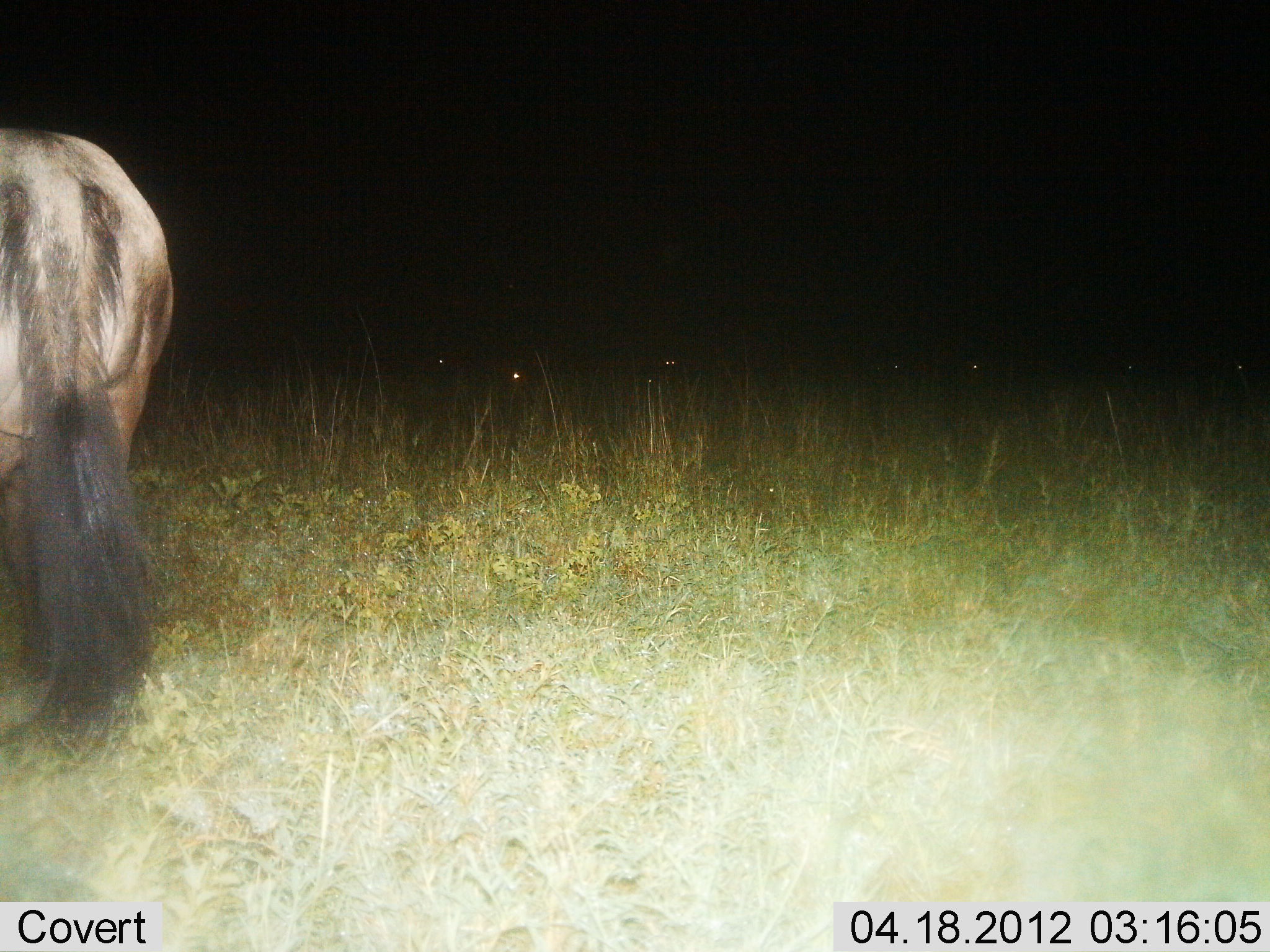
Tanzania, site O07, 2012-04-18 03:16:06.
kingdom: Animalia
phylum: Chordata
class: Mammalia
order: Artiodactyla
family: Bovidae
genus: Connochaetes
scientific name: Connochaetes taurinus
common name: blue wildebeest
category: wildebeest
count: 1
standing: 100%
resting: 0%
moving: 0%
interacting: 0%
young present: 0%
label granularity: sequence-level